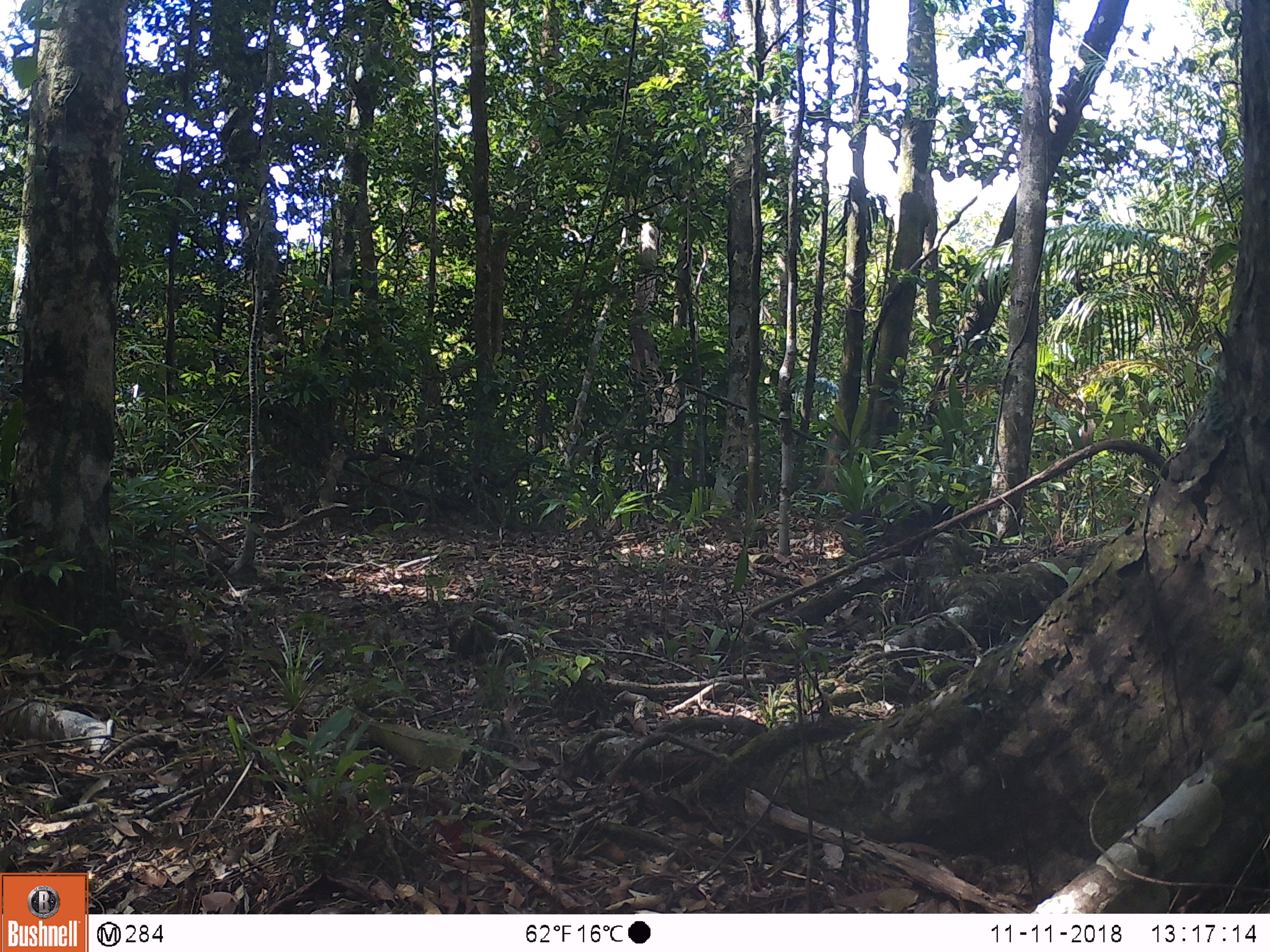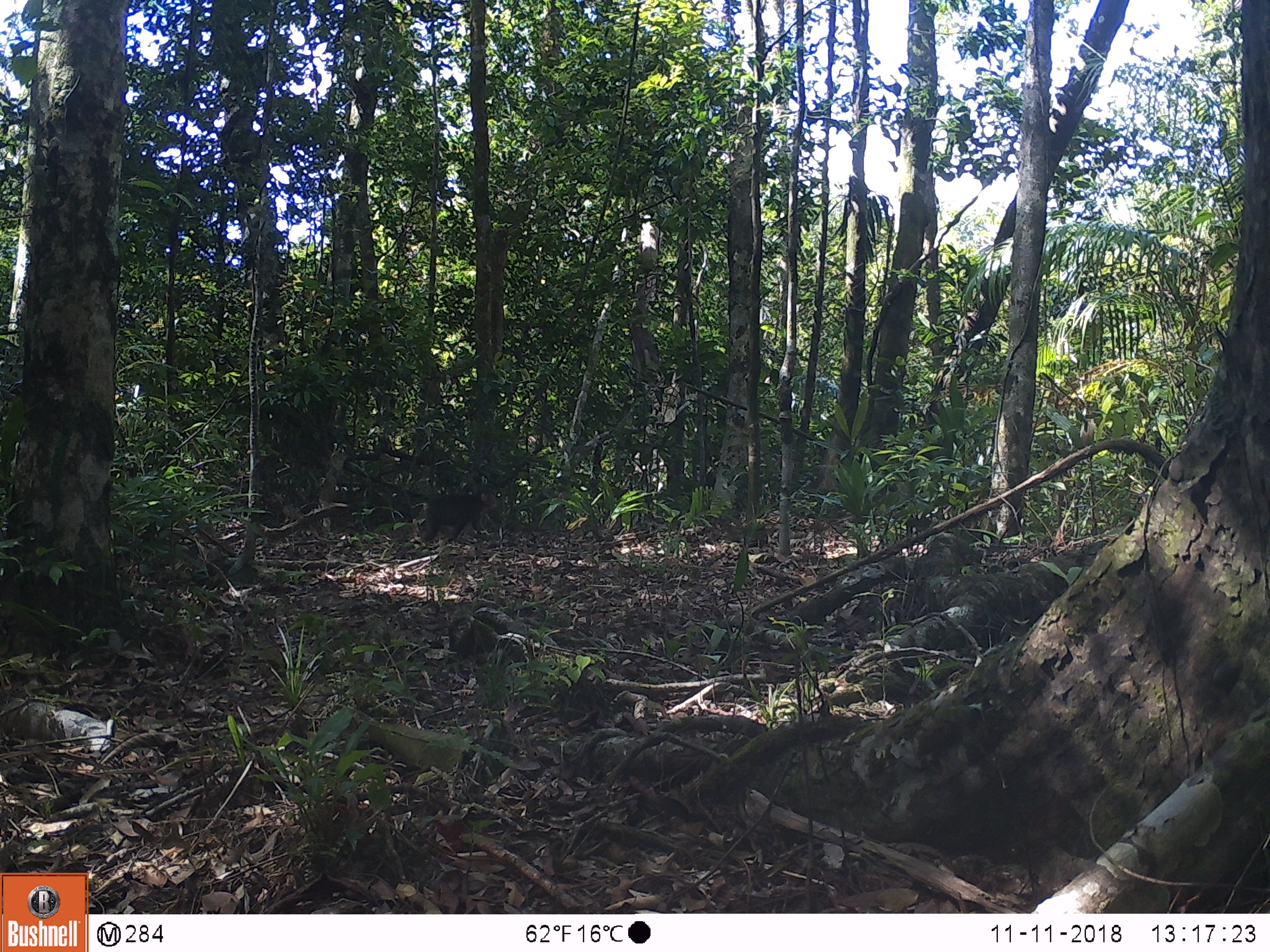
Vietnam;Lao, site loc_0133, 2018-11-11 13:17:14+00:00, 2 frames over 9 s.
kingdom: Animalia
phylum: Chordata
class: Mammalia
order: Primates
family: Cercopithecidae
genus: Macaca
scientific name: Macaca arctoides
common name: stump-tailed macaque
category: stump tailed macaque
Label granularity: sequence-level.